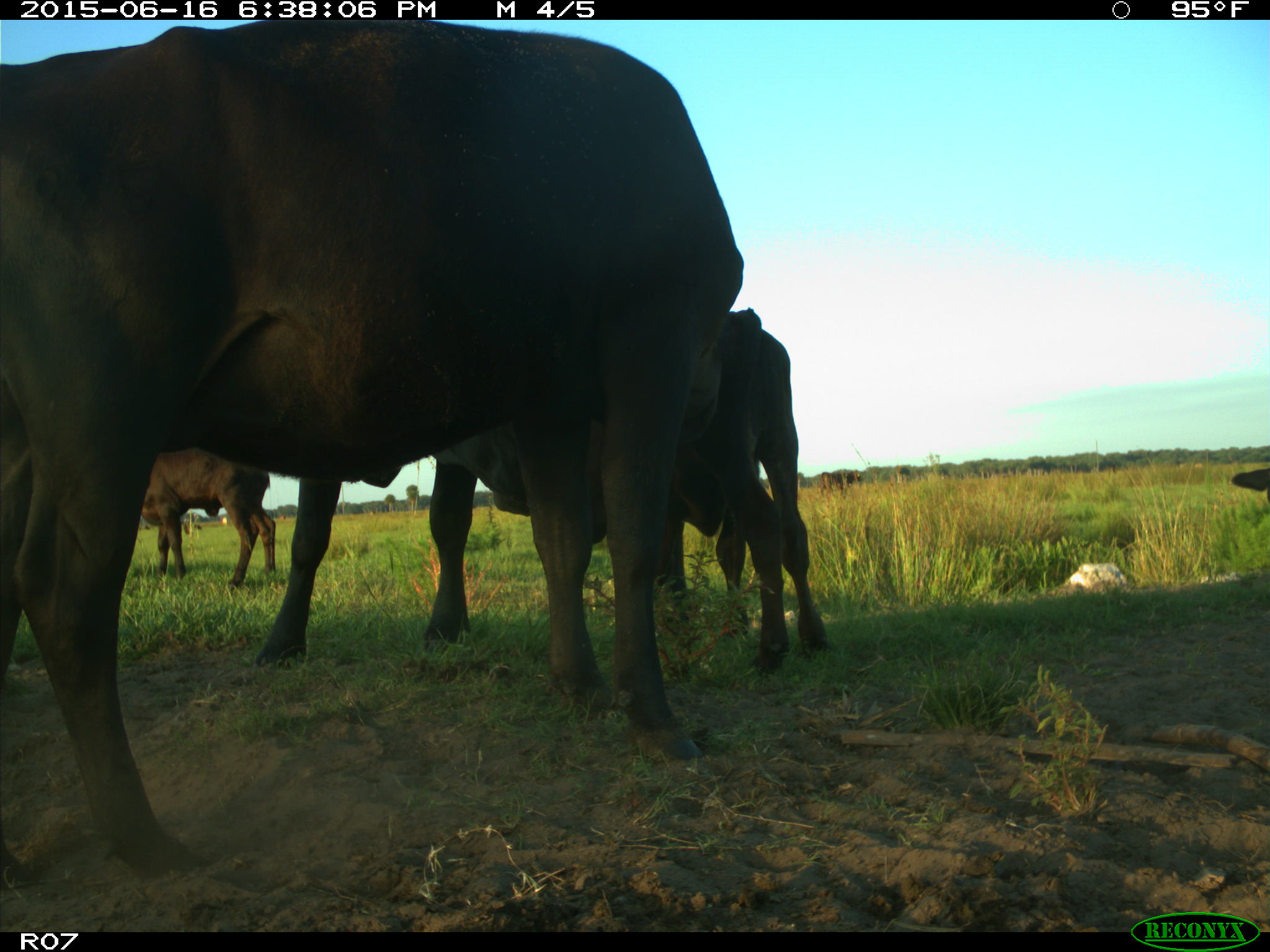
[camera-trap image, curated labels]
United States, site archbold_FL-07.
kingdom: Animalia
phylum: Chordata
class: Mammalia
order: Artiodactyla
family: Bovidae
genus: Bos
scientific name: Bos taurus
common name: domestic cow